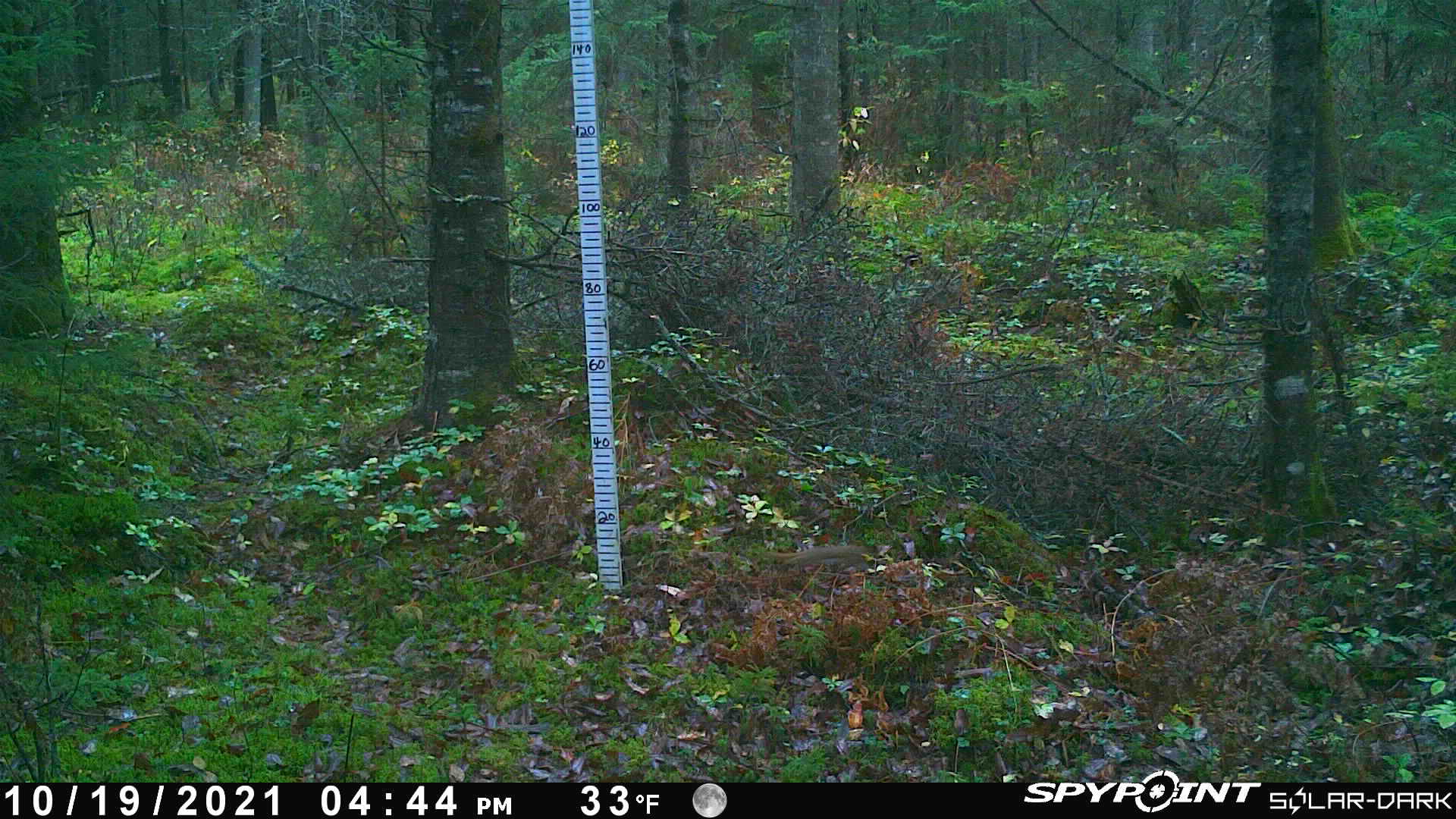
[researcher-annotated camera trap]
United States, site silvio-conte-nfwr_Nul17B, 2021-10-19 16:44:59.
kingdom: Animalia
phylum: Chordata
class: Mammalia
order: Rodentia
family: Sciuridae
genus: Tamiasciurus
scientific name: Tamiasciurus hudsonicus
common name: red squirrel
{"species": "red squirrel (Tamiasciurus hudsonicus)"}